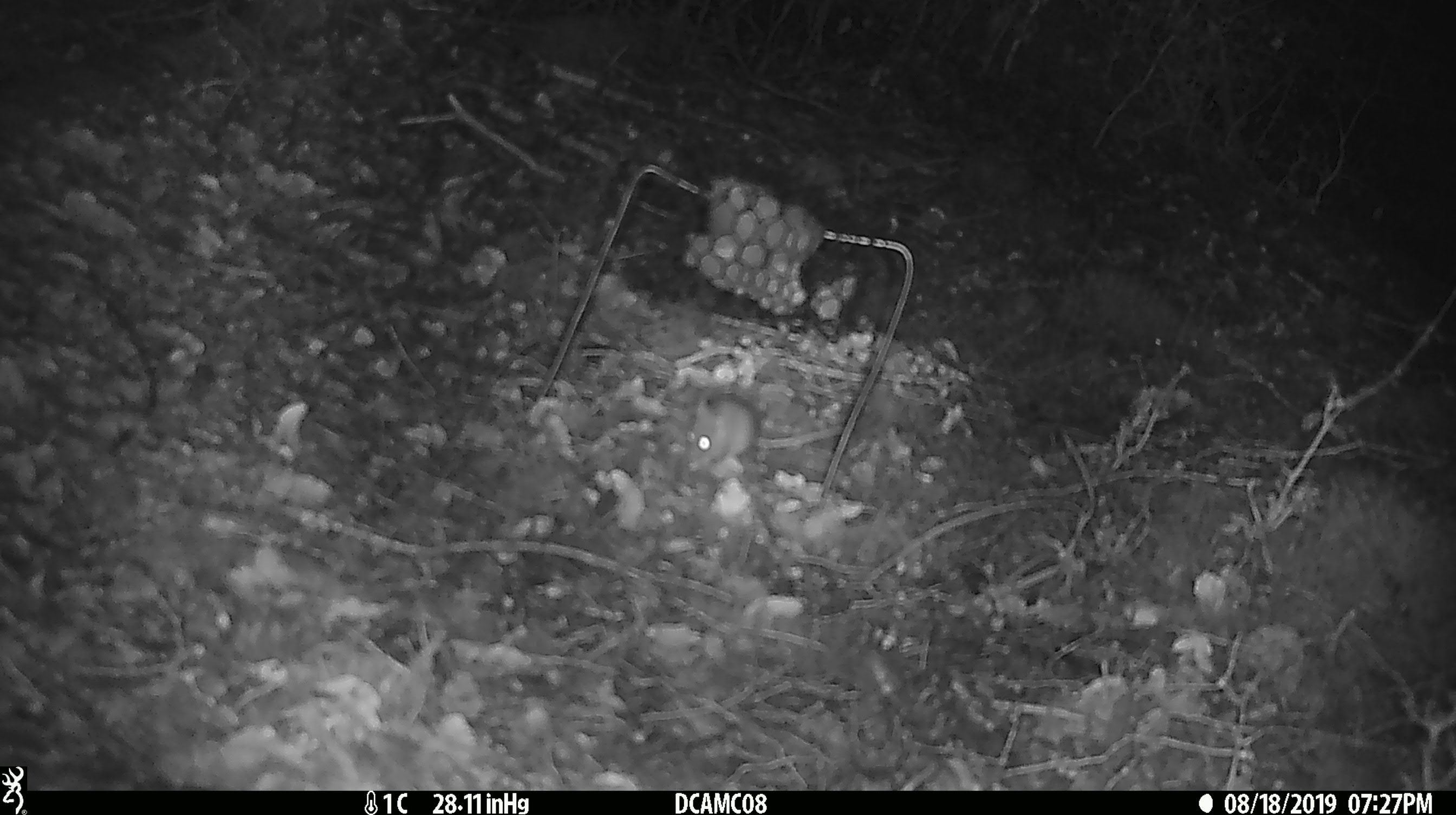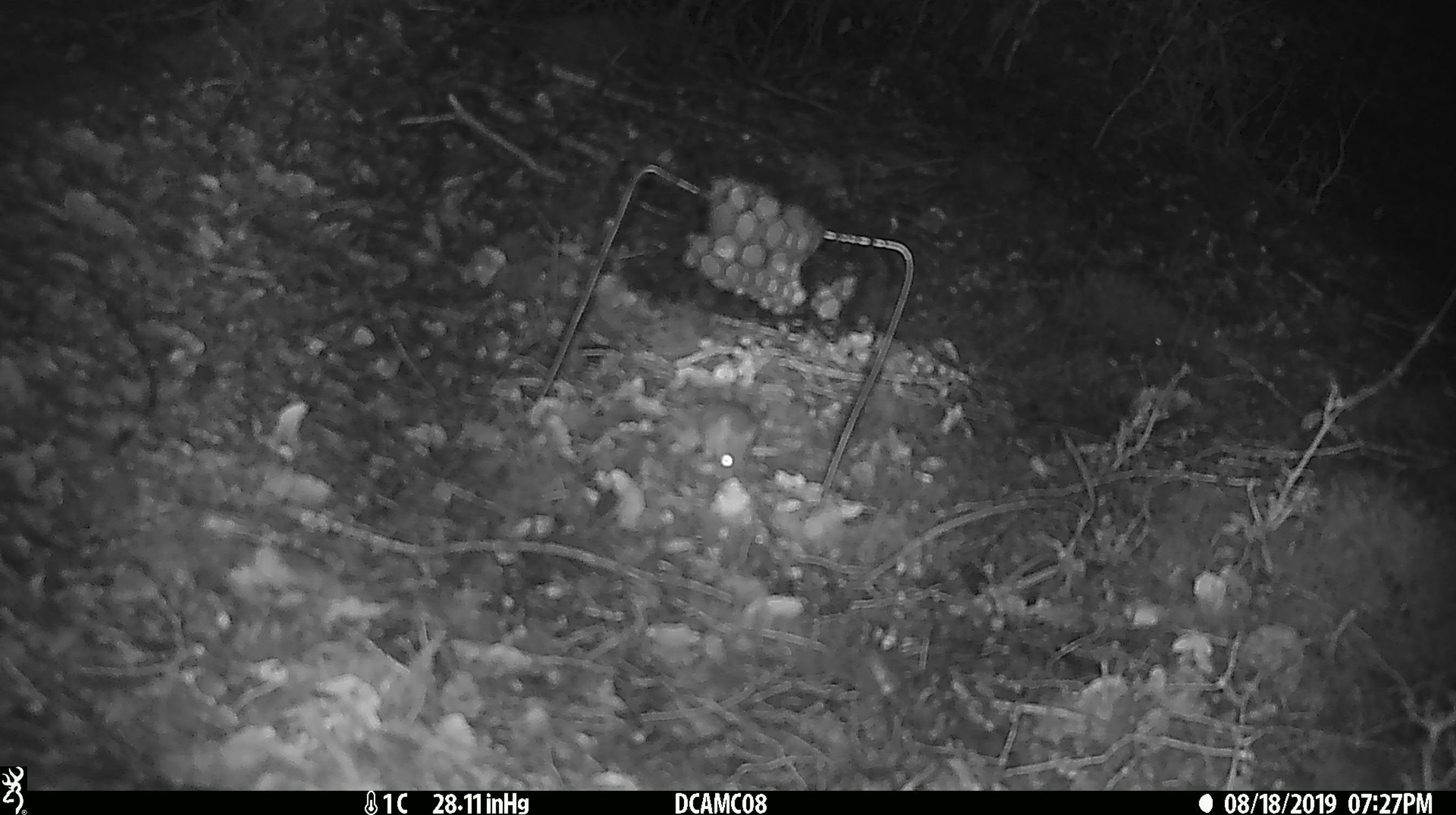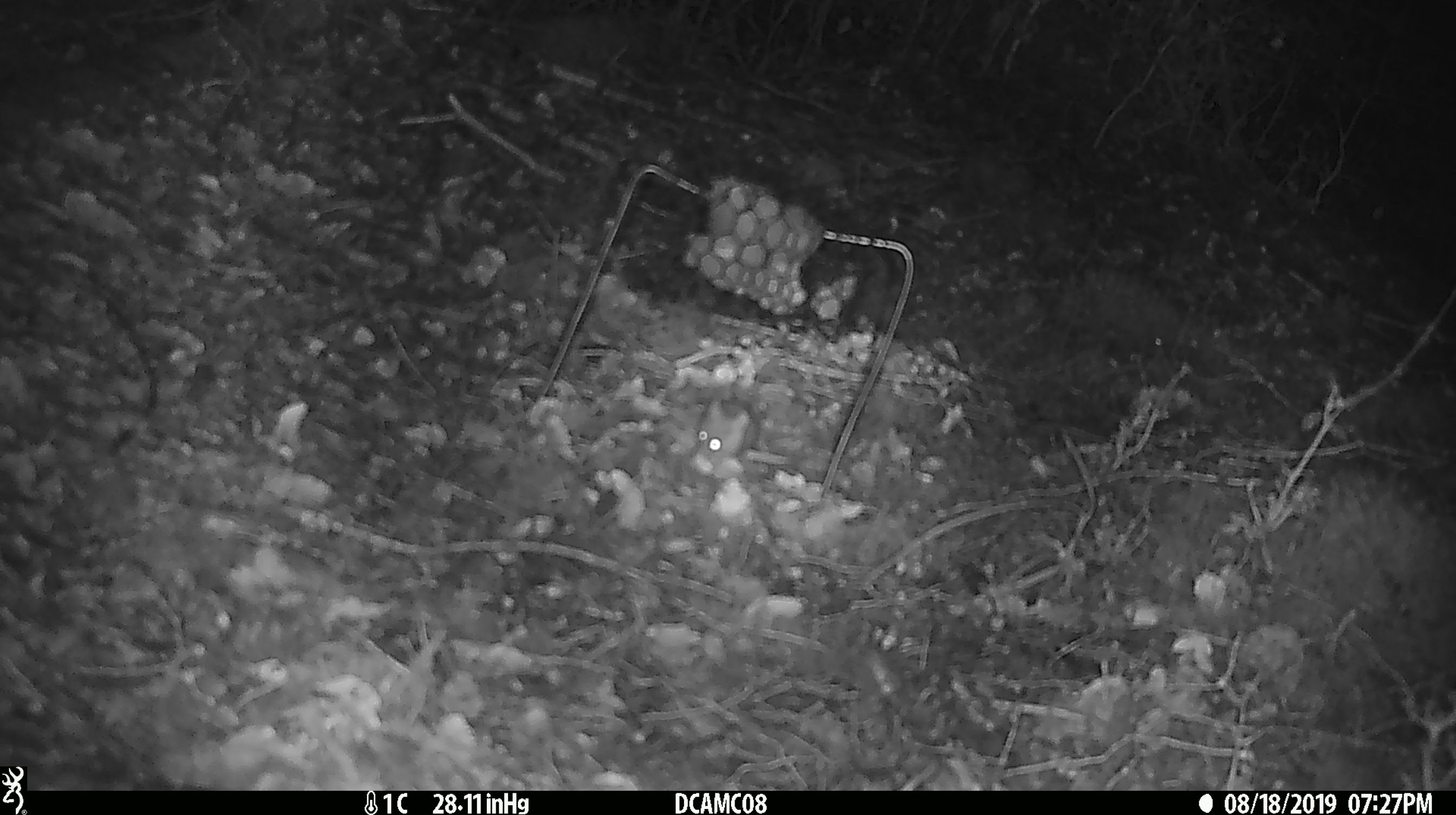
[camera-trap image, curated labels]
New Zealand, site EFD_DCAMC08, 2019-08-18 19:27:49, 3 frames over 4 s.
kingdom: Animalia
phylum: Chordata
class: Mammalia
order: Rodentia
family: Muridae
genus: Mus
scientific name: Mus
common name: mouse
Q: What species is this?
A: Mouse (Mus).